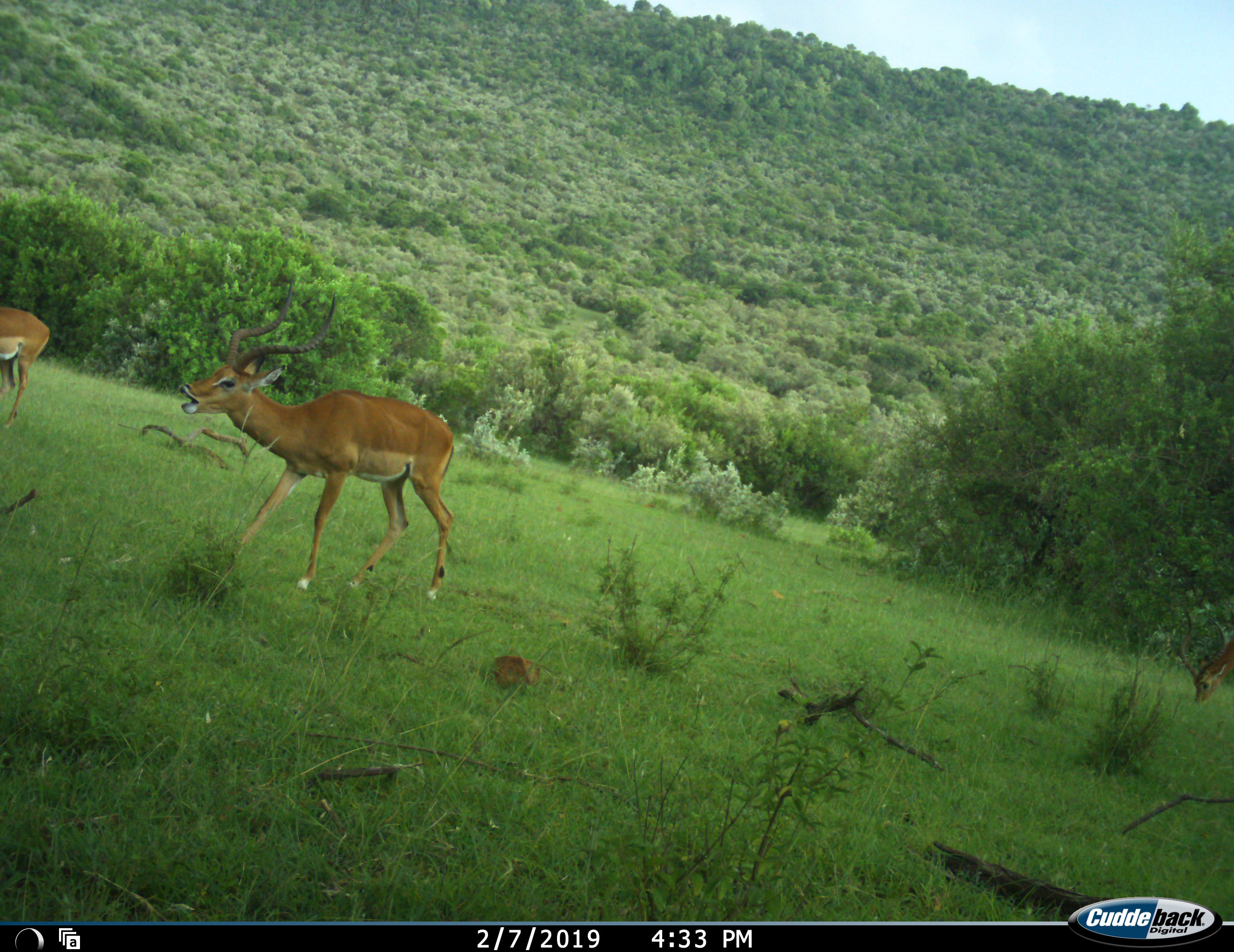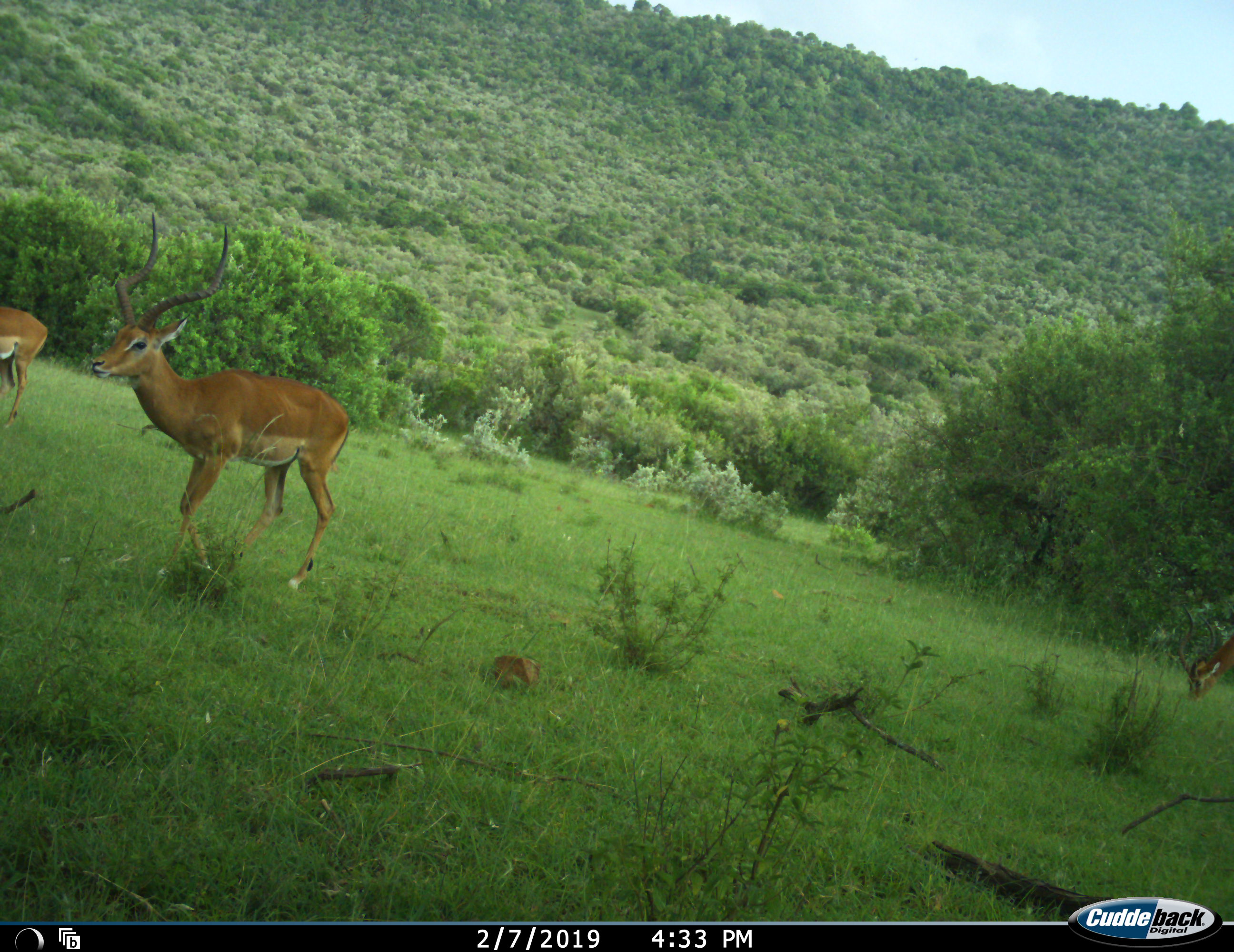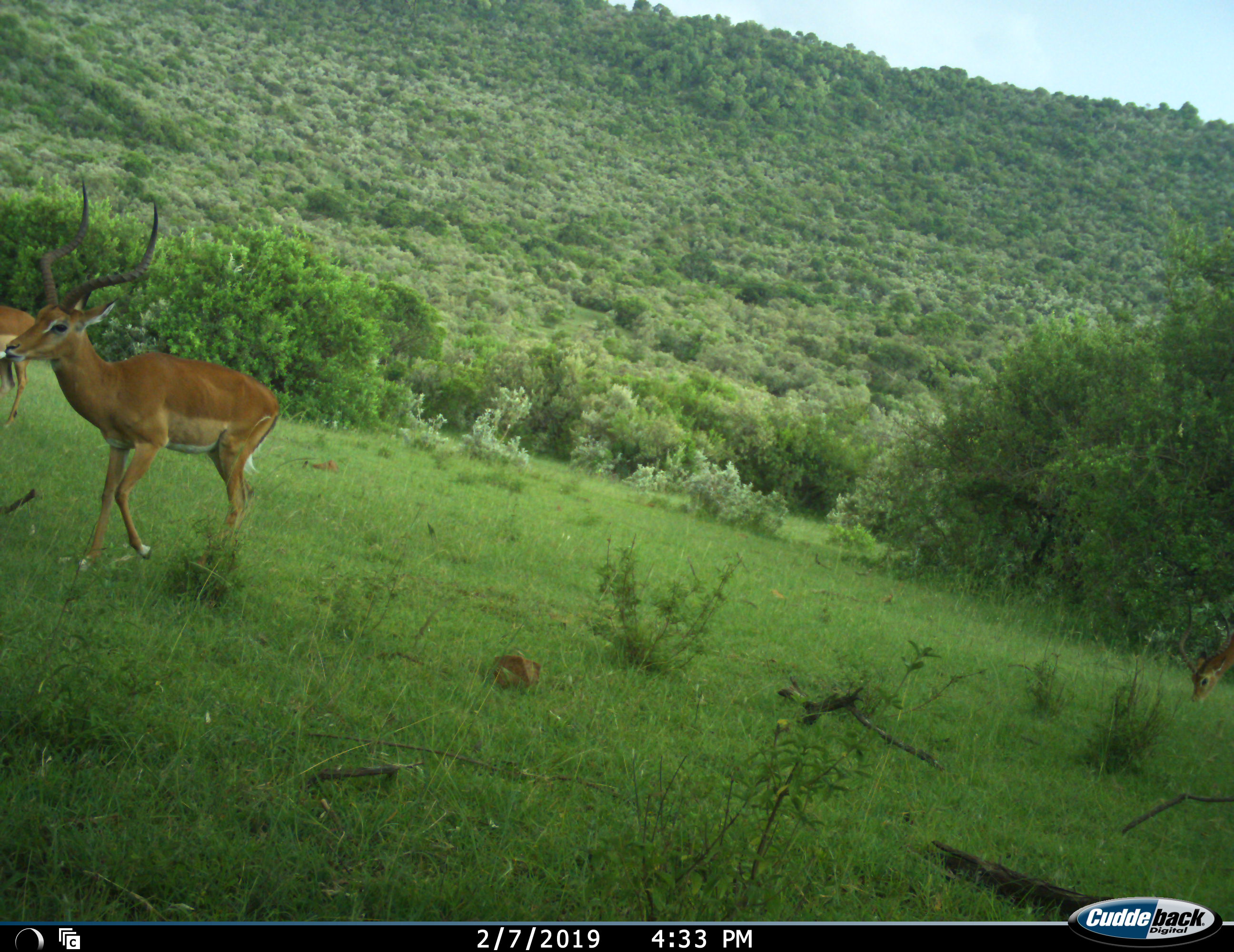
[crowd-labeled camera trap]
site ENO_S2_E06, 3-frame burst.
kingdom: Animalia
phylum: Chordata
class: Mammalia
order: Artiodactyla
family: Bovidae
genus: Aepyceros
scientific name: Aepyceros melampus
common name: impala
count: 2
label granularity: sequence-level